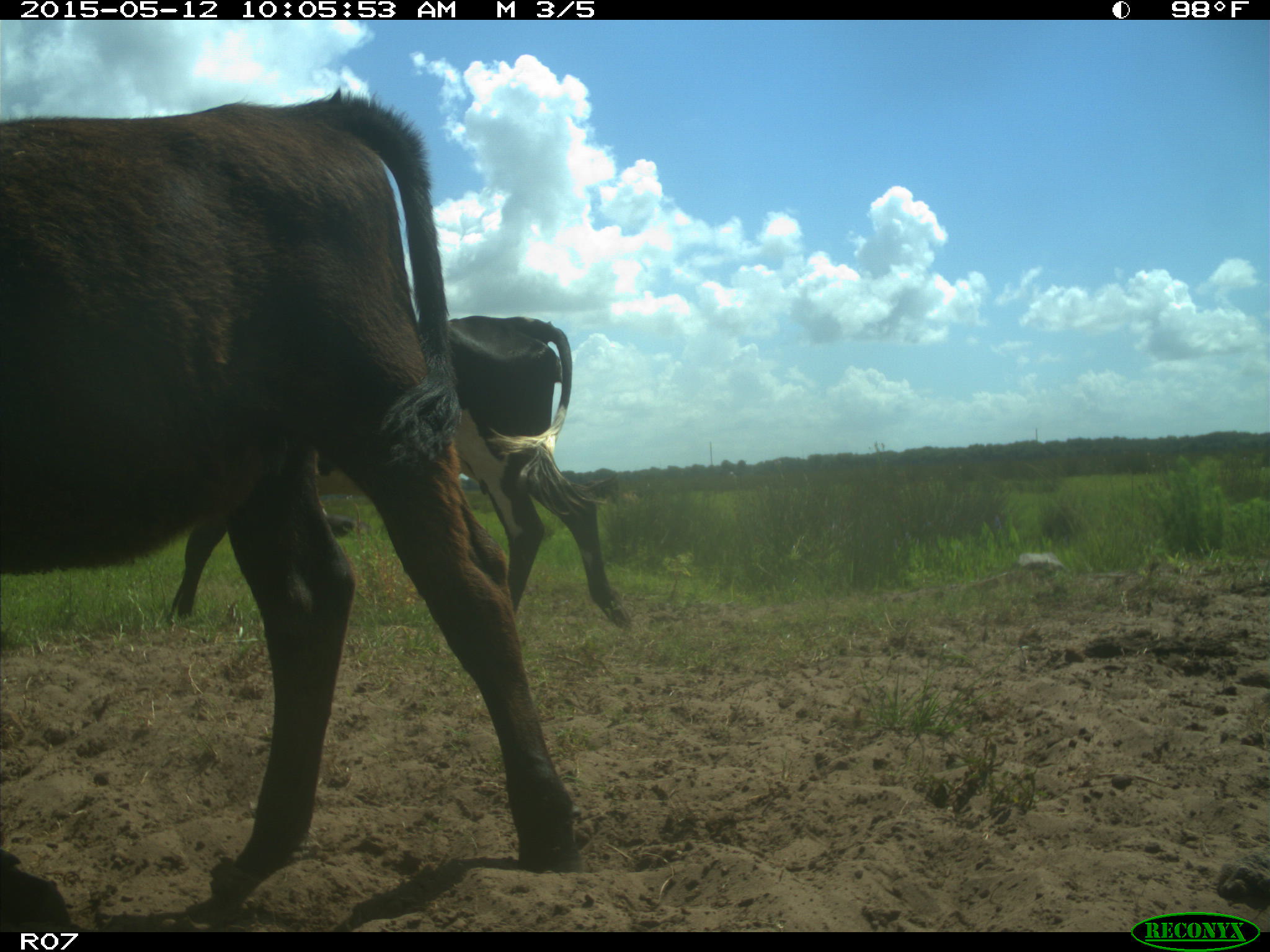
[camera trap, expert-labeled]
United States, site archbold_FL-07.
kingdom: Animalia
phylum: Chordata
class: Mammalia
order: Artiodactyla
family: Bovidae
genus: Bos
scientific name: Bos taurus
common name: domestic cow